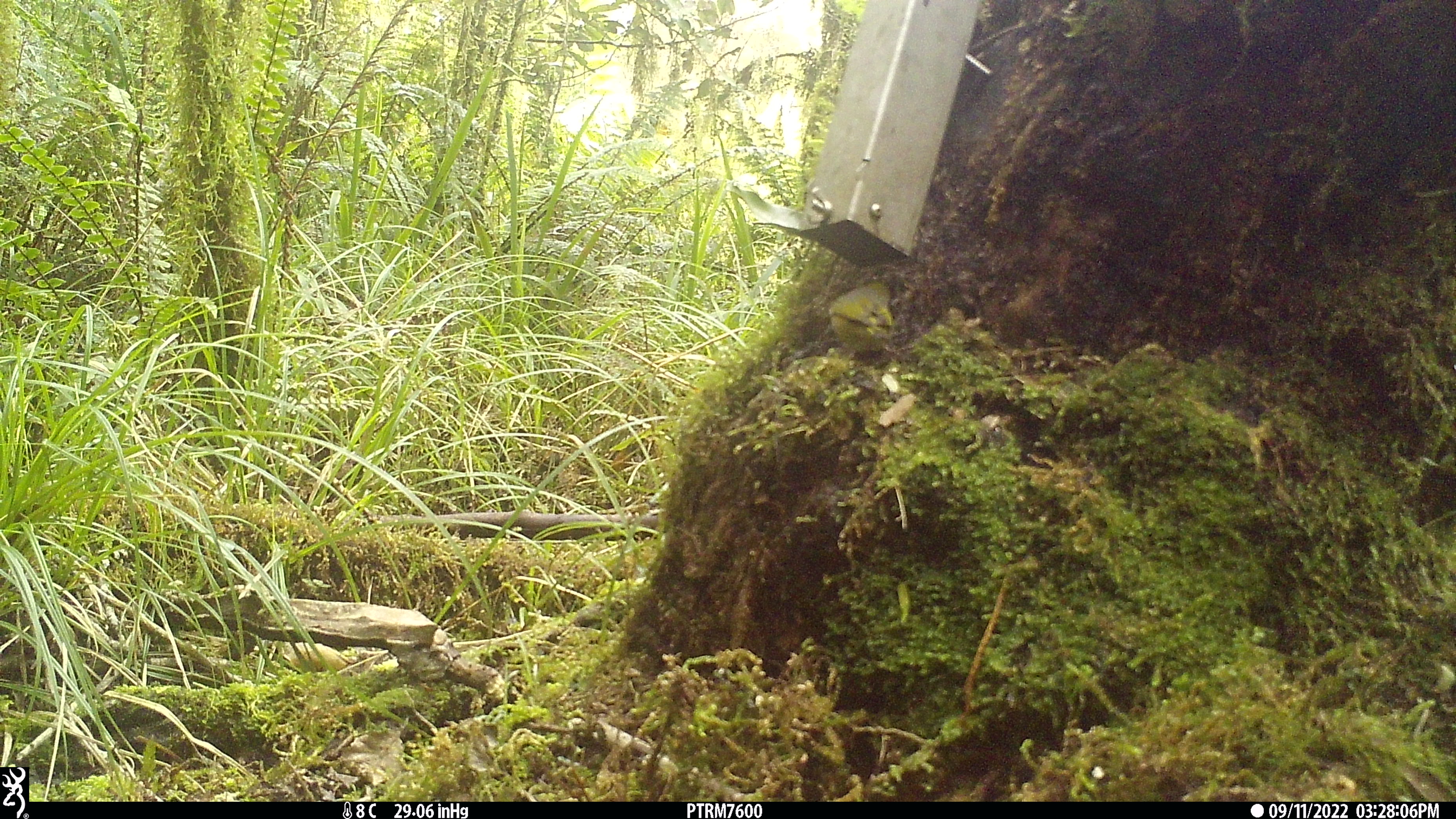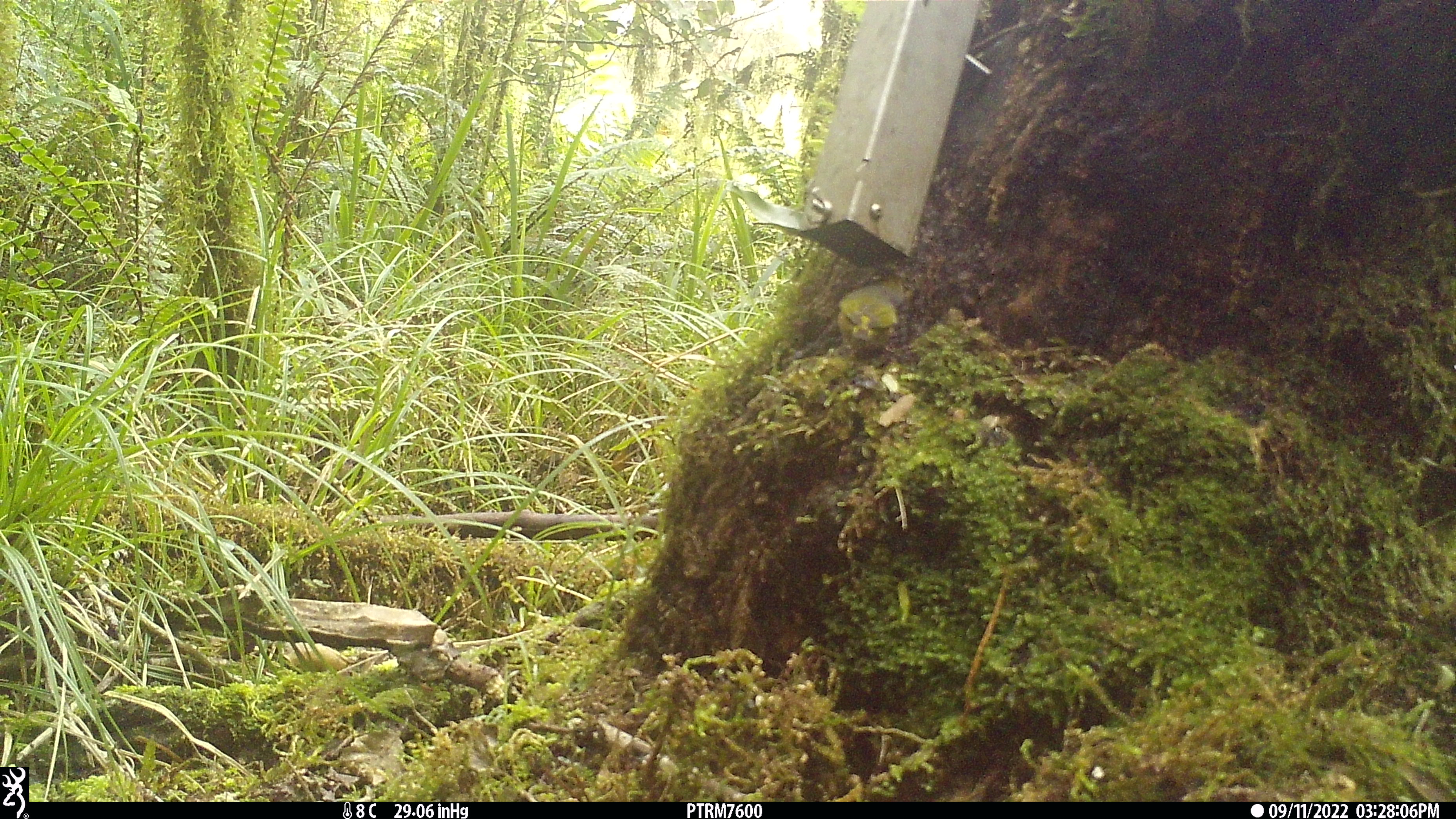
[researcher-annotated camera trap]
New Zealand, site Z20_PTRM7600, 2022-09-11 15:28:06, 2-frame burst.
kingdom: Animalia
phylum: Chordata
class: Aves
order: Passeriformes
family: Zosteropidae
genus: Zosterops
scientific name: Zosterops lateralis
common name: silvereye